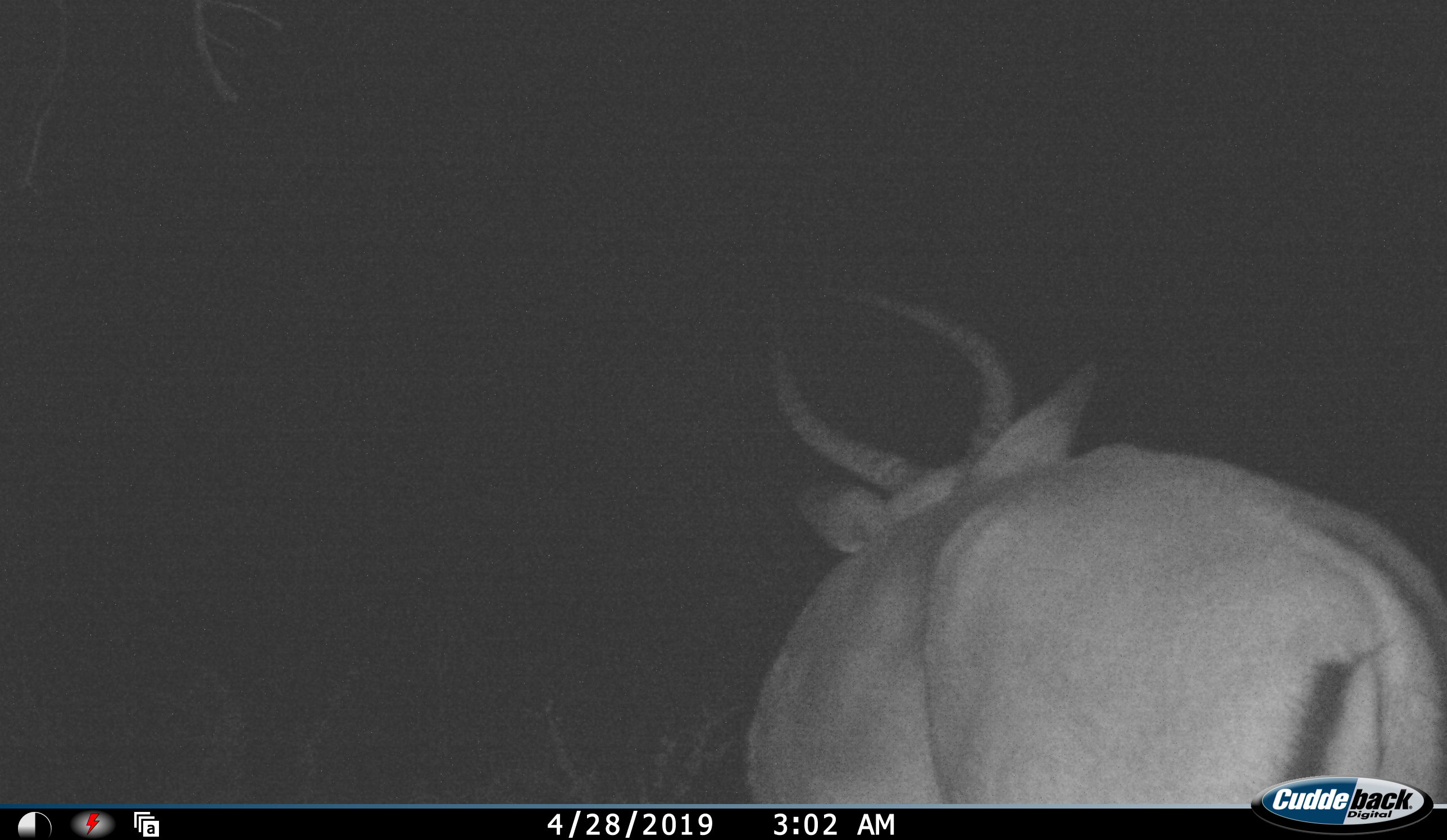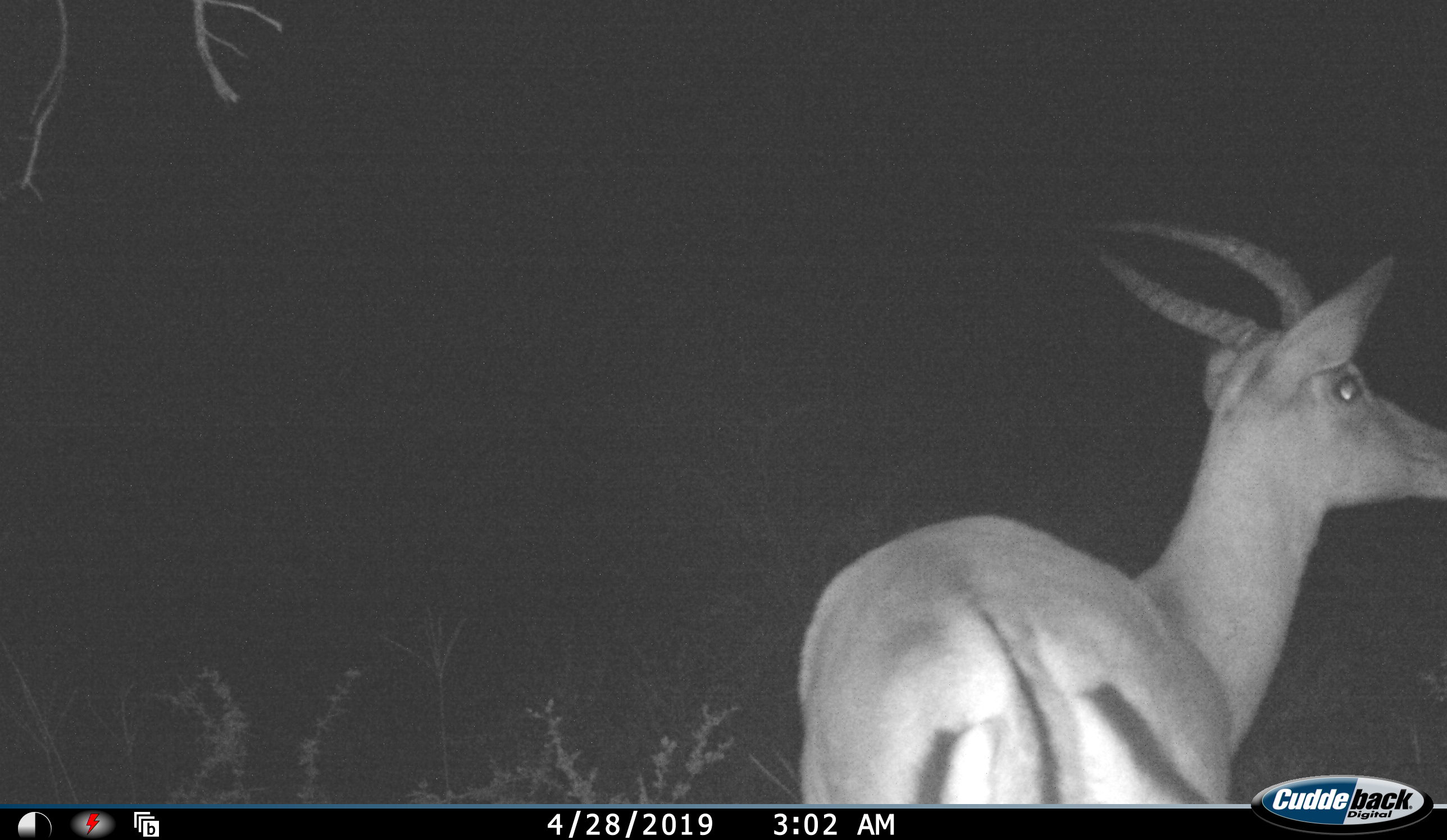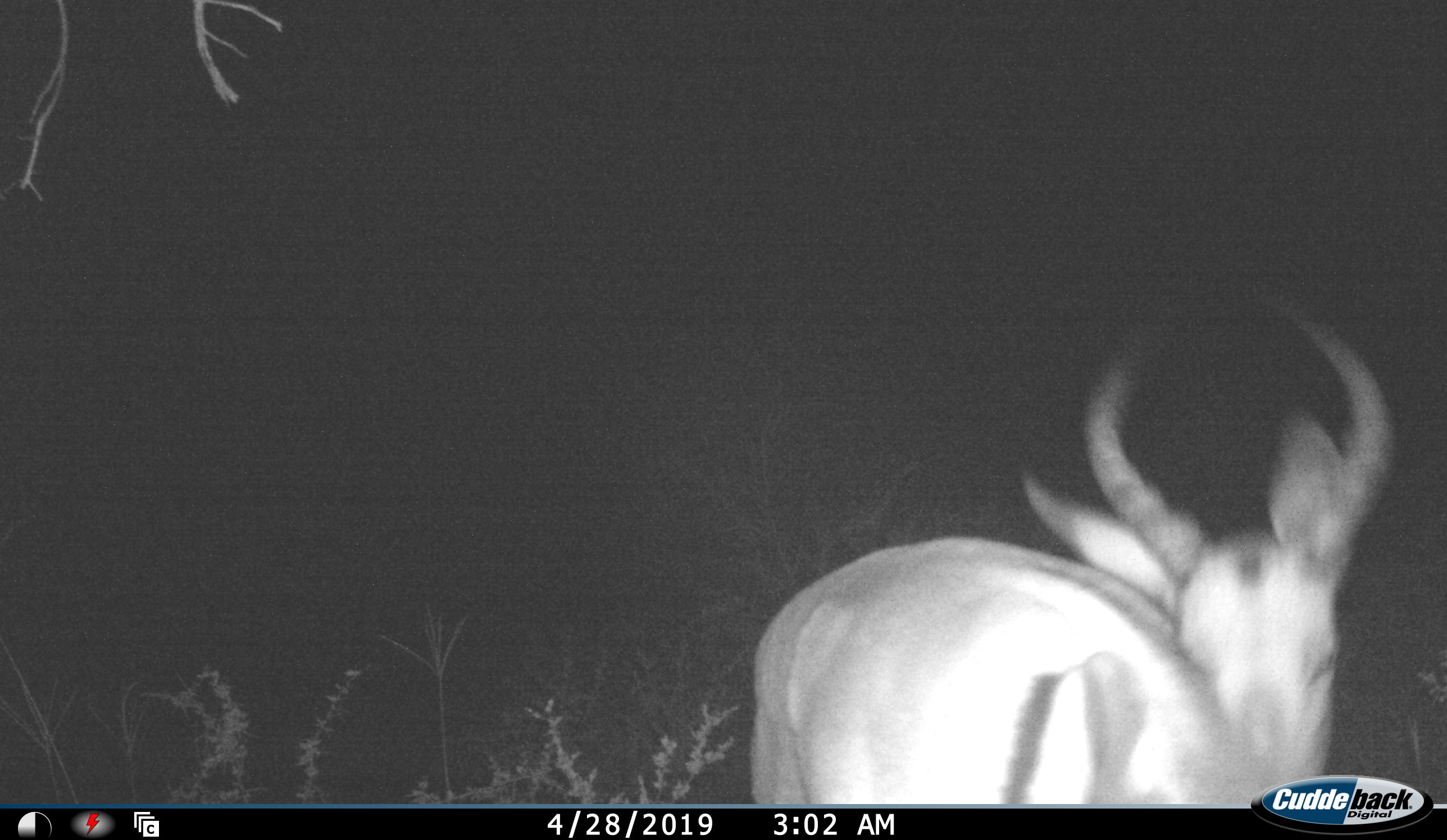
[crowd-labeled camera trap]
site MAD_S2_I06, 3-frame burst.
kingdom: Animalia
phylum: Chordata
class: Mammalia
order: Artiodactyla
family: Bovidae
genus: Aepyceros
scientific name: Aepyceros melampus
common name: impala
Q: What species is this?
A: Impala (Aepyceros melampus).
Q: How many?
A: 1.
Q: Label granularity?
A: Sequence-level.